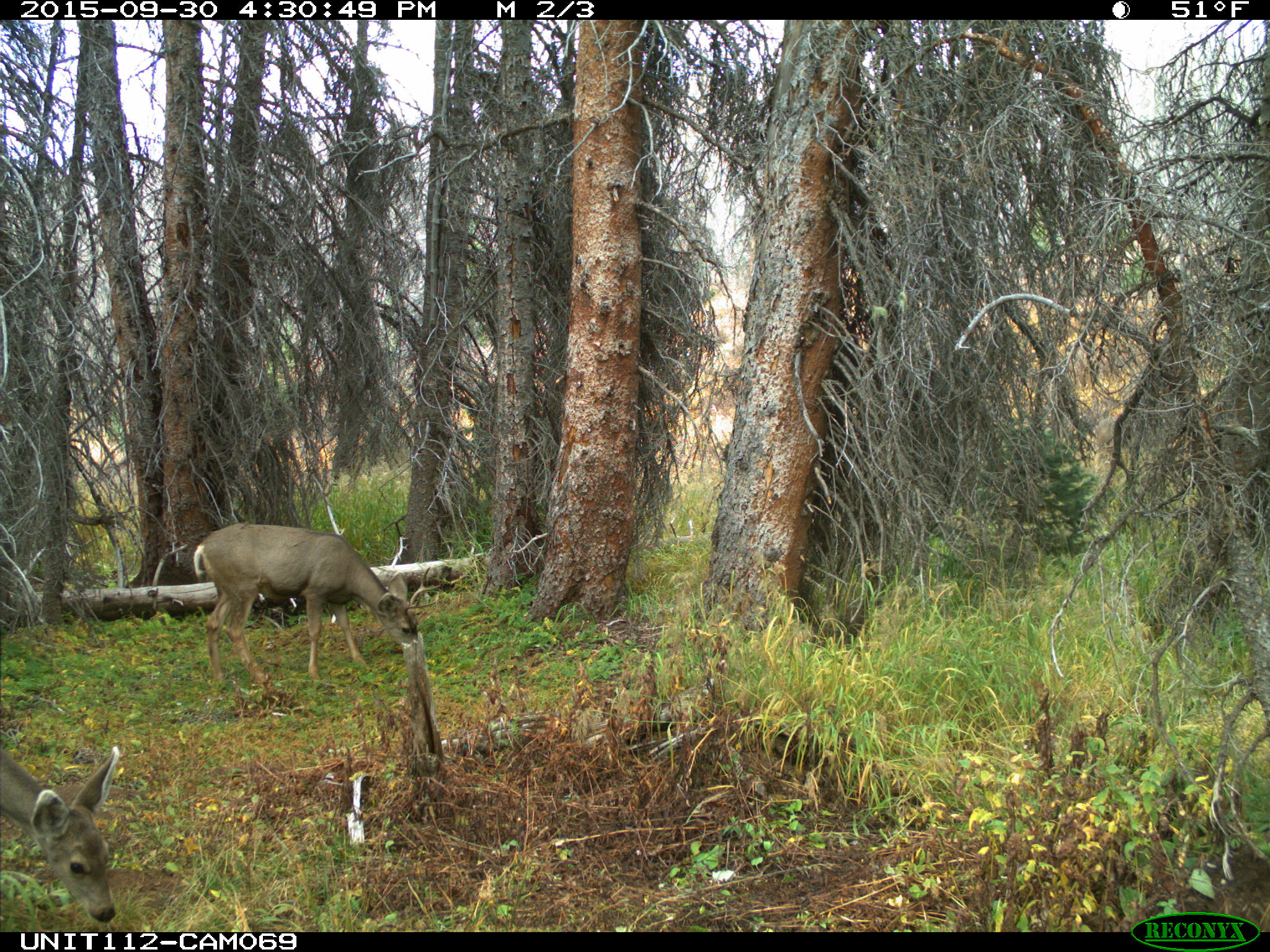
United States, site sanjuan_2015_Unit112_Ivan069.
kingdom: Animalia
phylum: Chordata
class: Mammalia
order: Artiodactyla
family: Cervidae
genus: Odocoileus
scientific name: Odocoileus hemionus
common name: mule deer